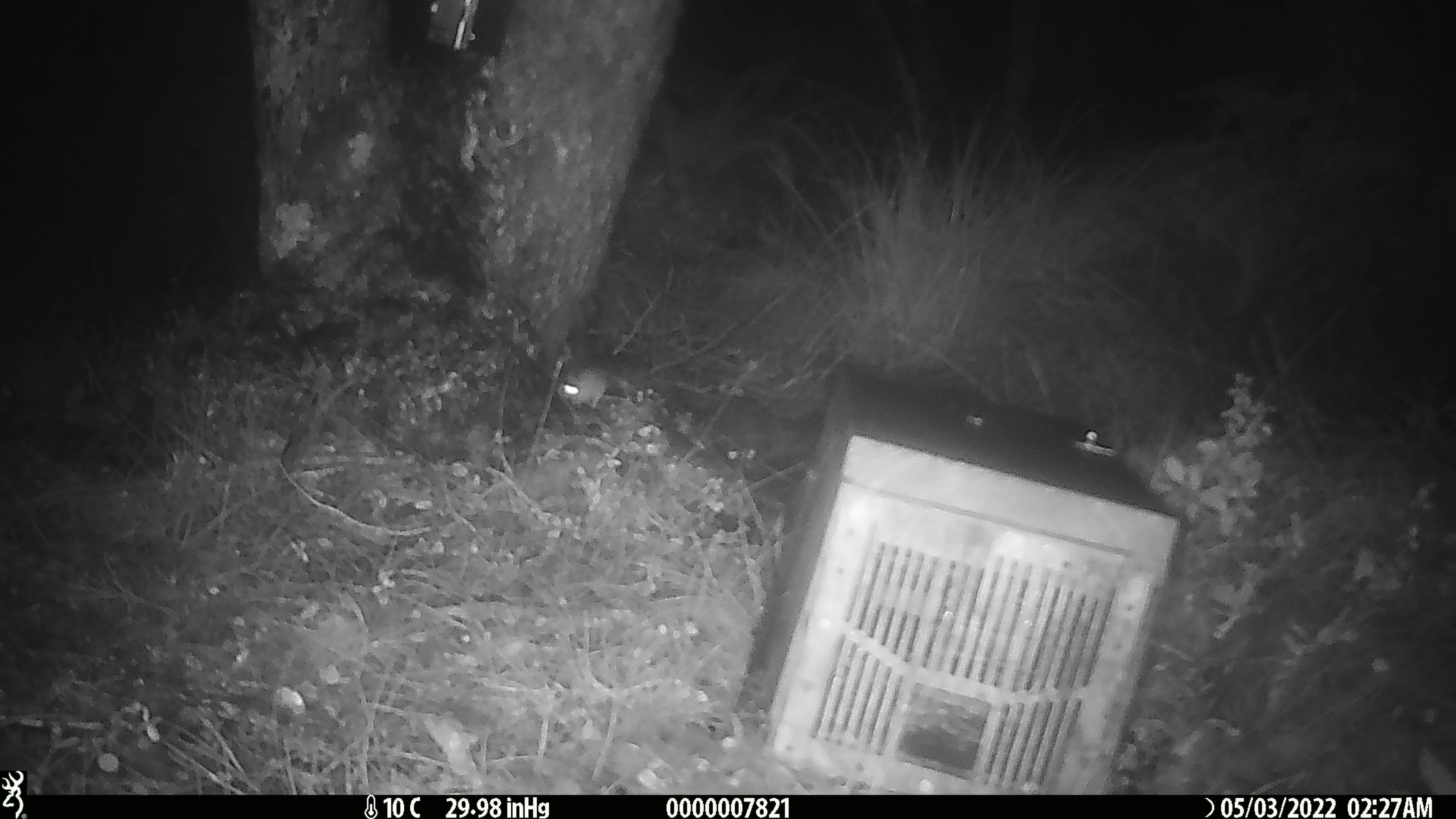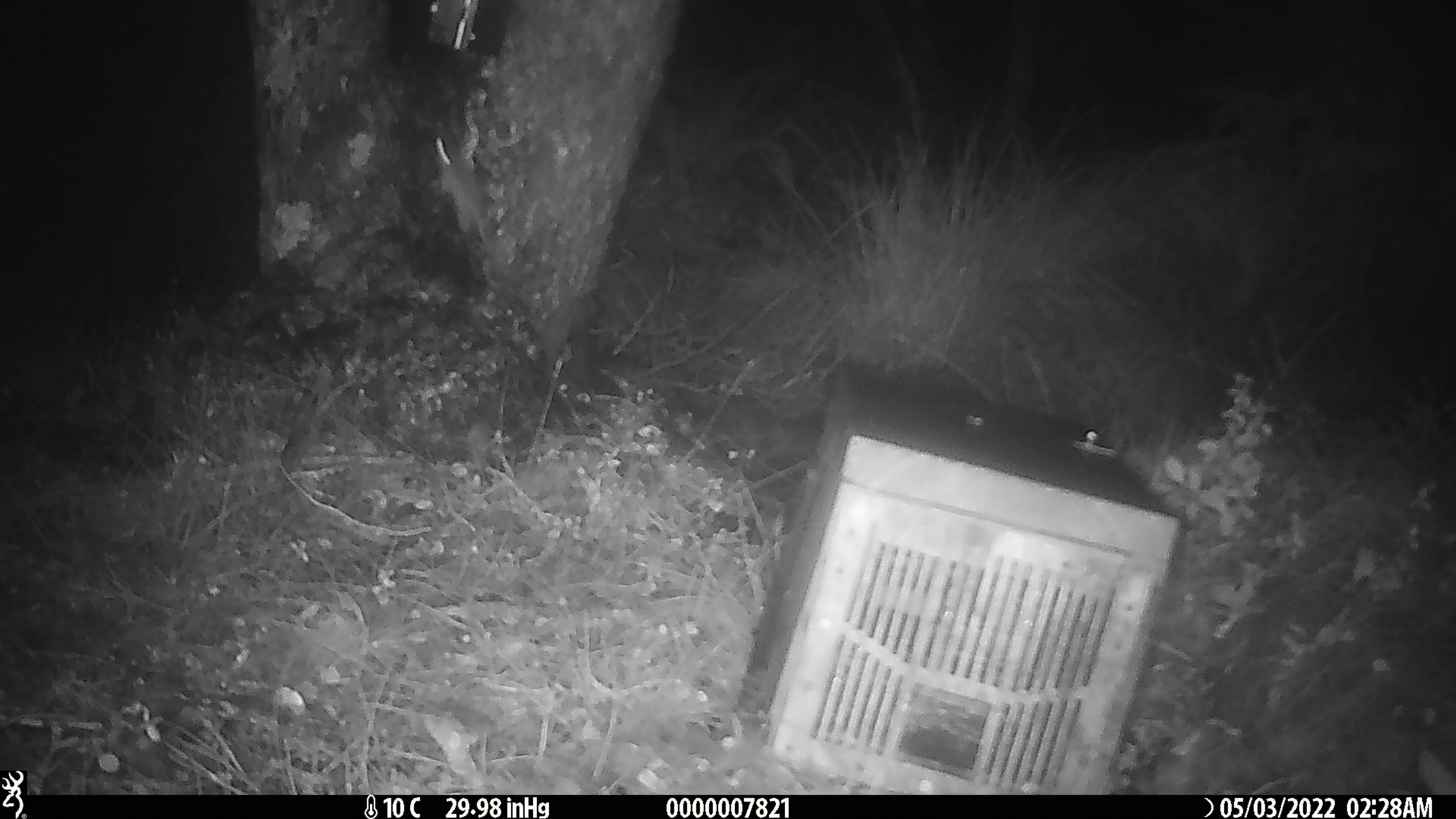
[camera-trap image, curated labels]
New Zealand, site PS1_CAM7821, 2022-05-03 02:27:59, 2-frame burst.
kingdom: Animalia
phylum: Chordata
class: Mammalia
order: Rodentia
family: Muridae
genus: Mus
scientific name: Mus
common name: mouse